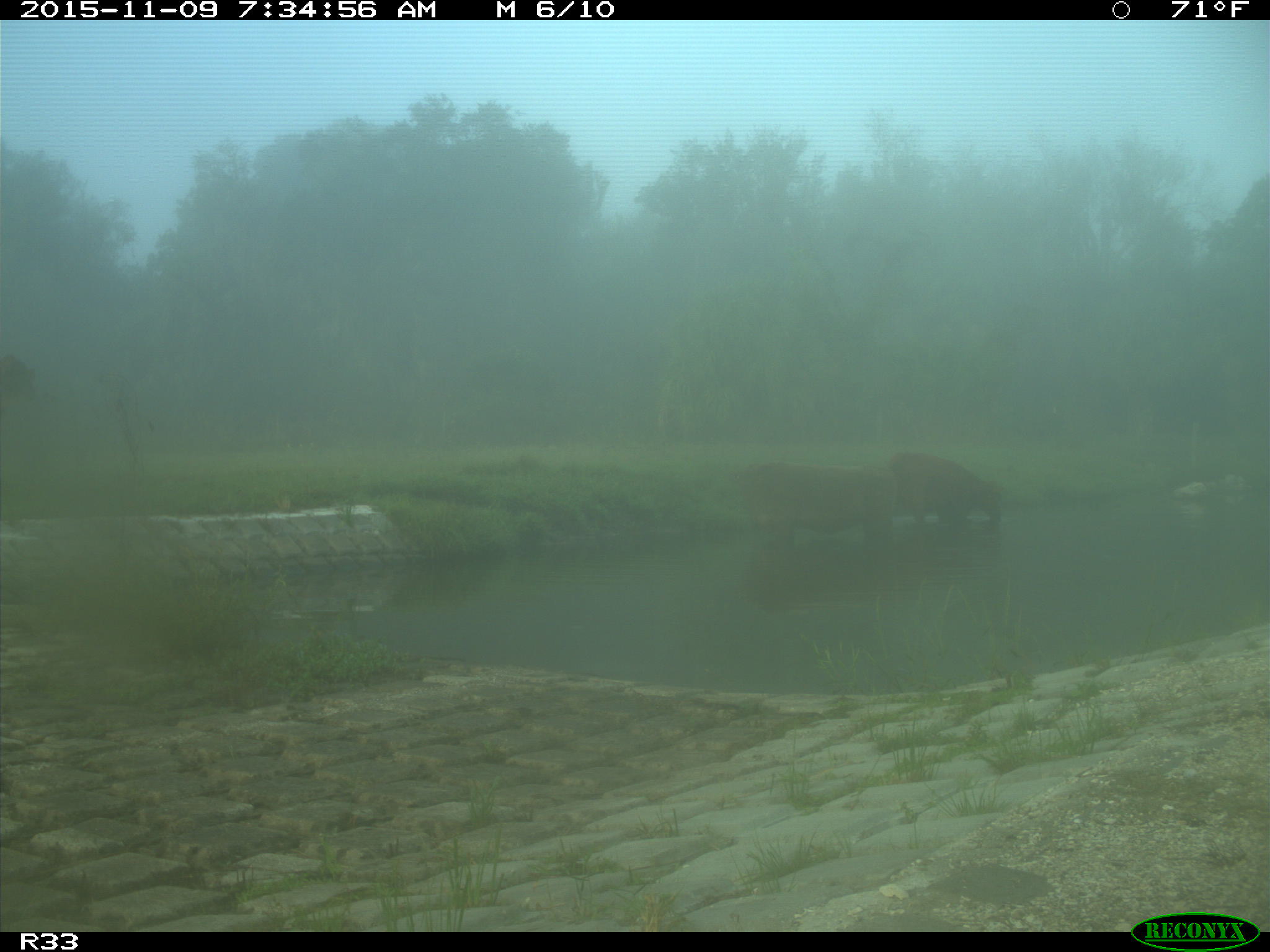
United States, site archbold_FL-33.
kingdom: Animalia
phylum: Chordata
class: Mammalia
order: Artiodactyla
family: Bovidae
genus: Bos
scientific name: Bos taurus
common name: domestic cow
Bos taurus (domestic cow).